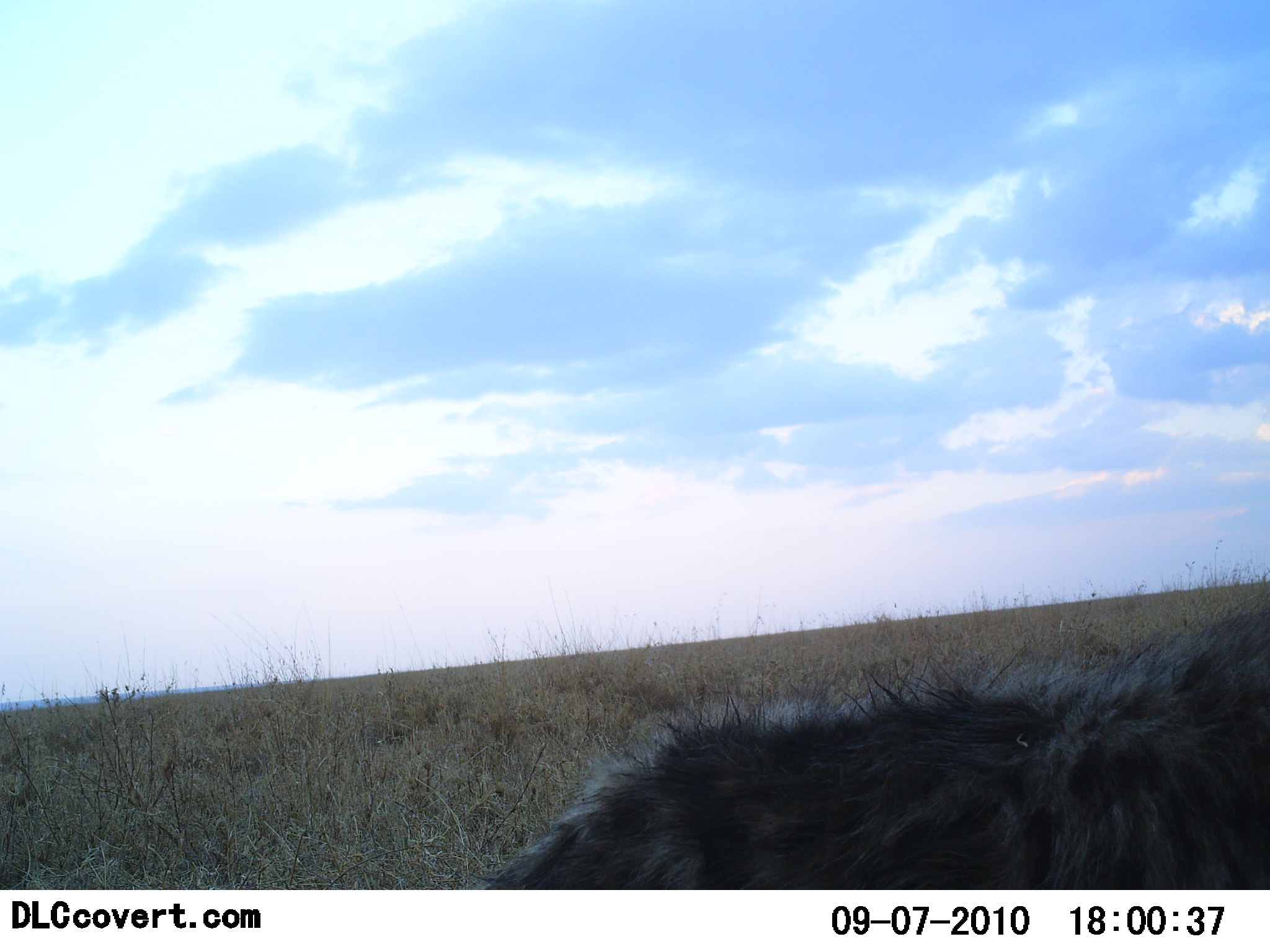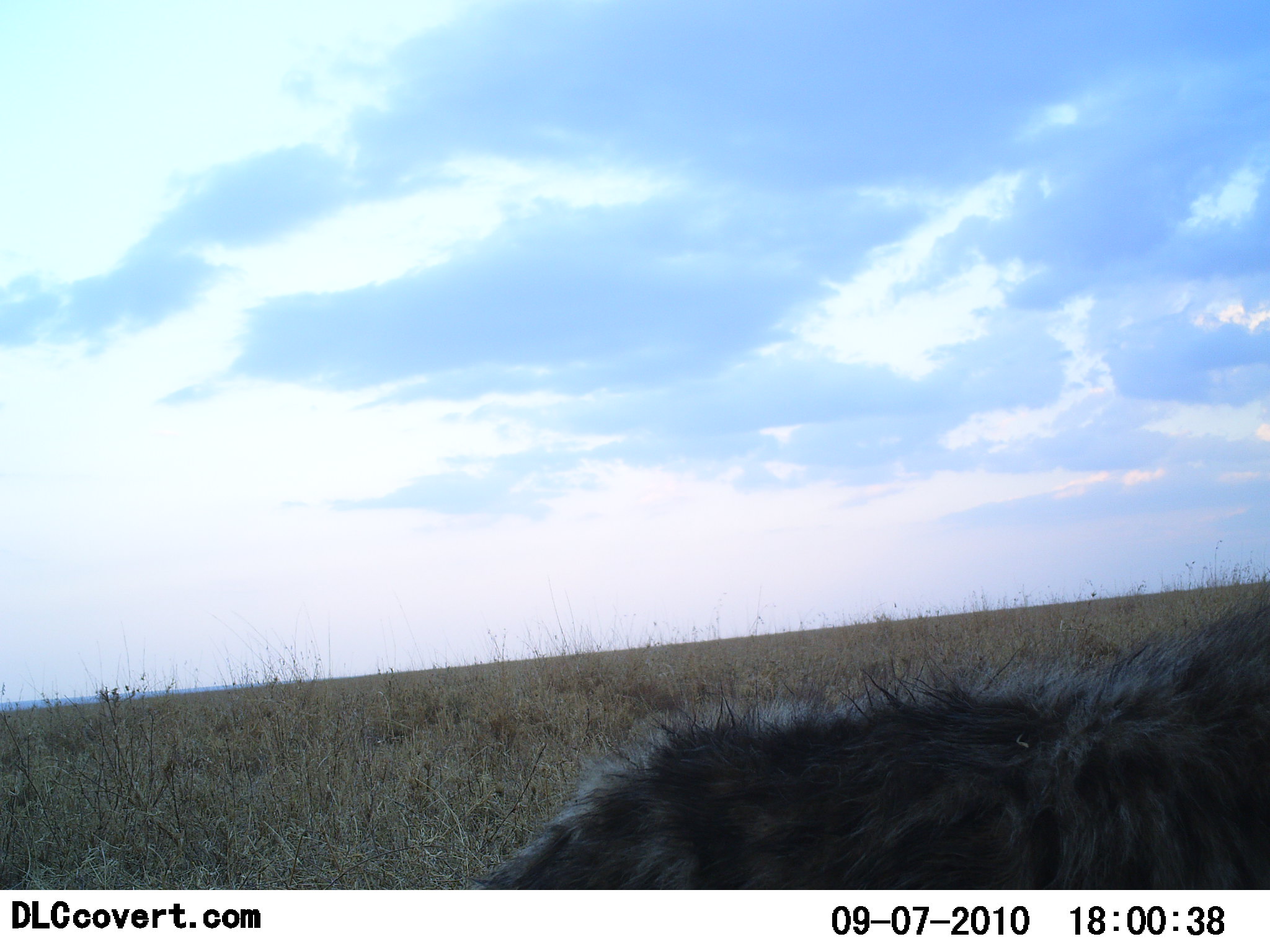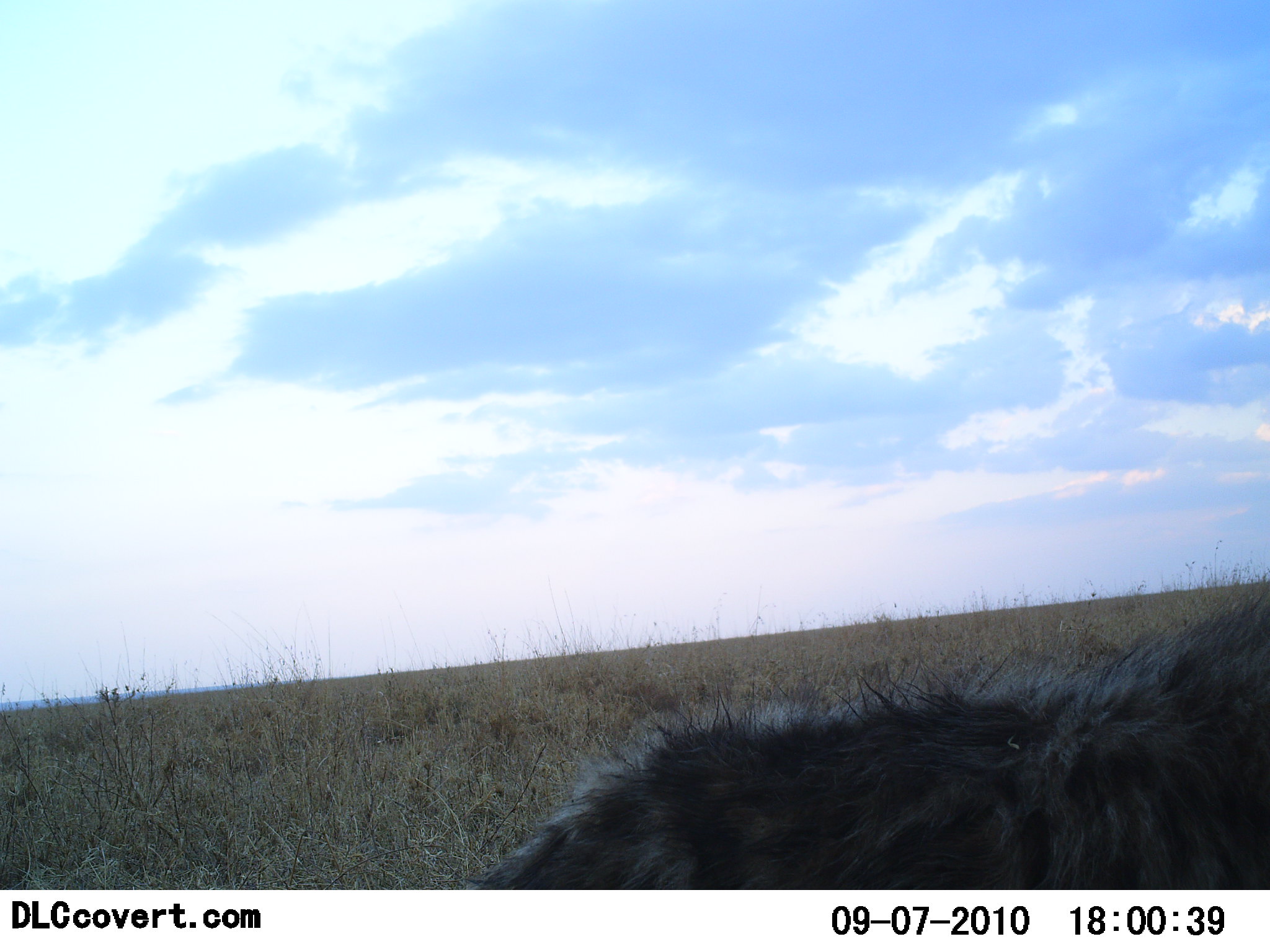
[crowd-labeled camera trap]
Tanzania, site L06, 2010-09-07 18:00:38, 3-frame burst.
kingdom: Animalia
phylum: Chordata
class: Mammalia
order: Carnivora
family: Hyaenidae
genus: Crocuta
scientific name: Crocuta crocuta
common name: spotted hyena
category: hyenaspotted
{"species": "hyenaspotted (spotted hyena) (Crocuta crocuta)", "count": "1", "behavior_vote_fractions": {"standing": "75%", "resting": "8%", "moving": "17%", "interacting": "0%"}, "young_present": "0%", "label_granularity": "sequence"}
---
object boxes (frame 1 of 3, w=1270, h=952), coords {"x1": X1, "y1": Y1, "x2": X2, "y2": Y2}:
animal: {"x1": 485, "y1": 605, "x2": 1270, "y2": 889}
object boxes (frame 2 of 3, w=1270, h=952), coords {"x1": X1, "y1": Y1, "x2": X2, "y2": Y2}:
animal: {"x1": 476, "y1": 598, "x2": 1270, "y2": 889}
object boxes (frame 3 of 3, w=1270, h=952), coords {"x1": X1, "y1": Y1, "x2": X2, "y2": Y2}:
animal: {"x1": 473, "y1": 597, "x2": 1270, "y2": 887}